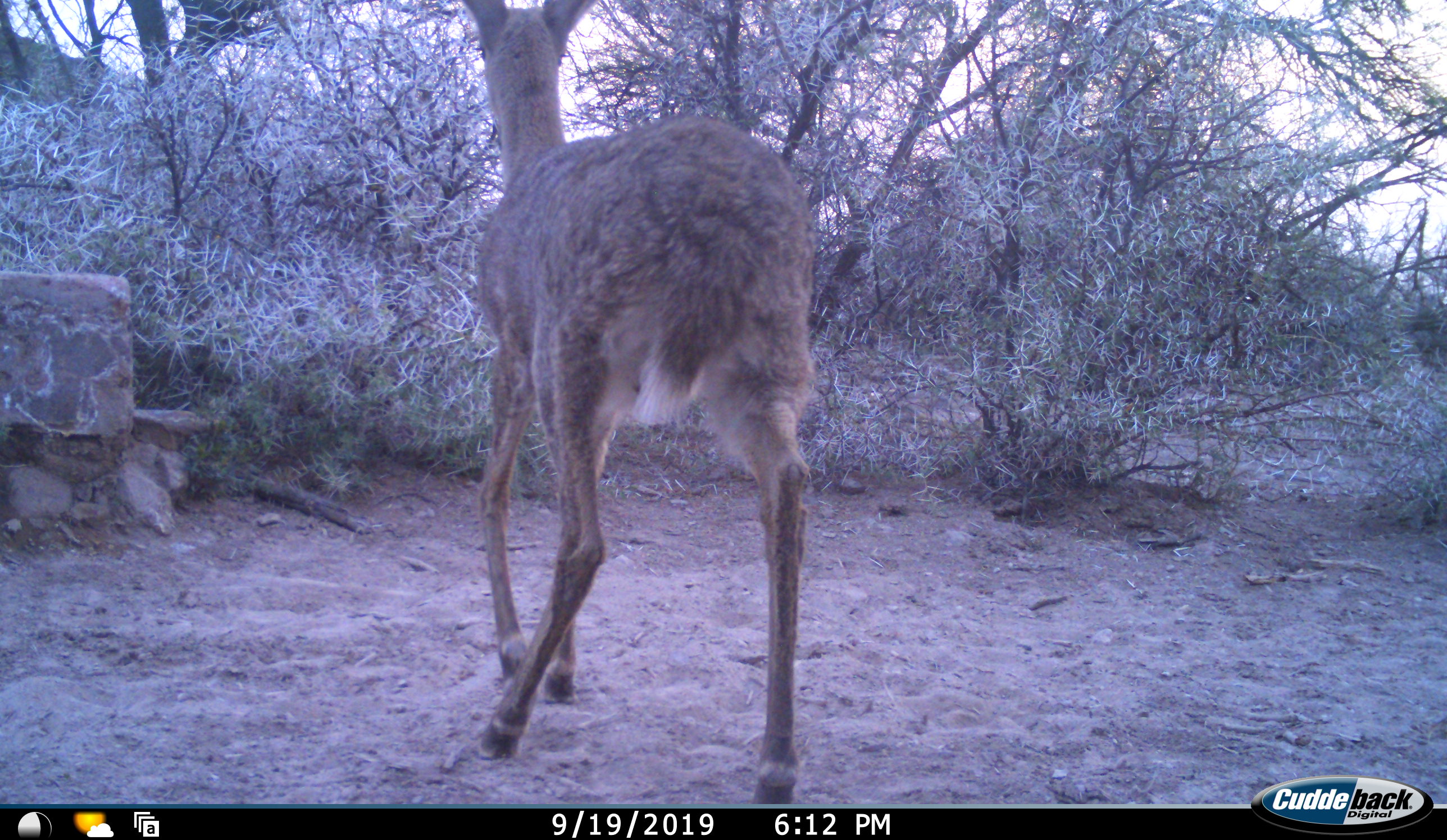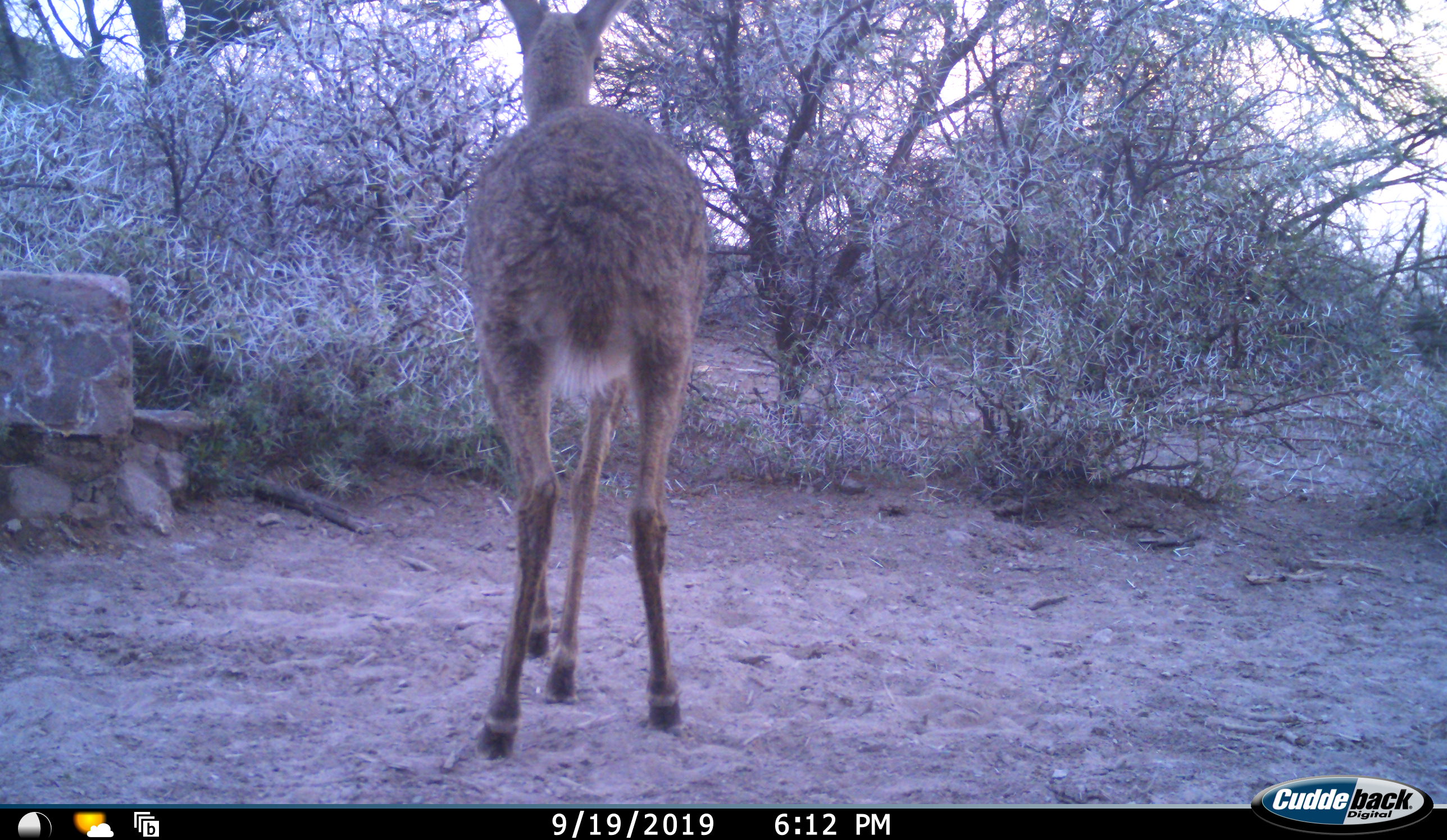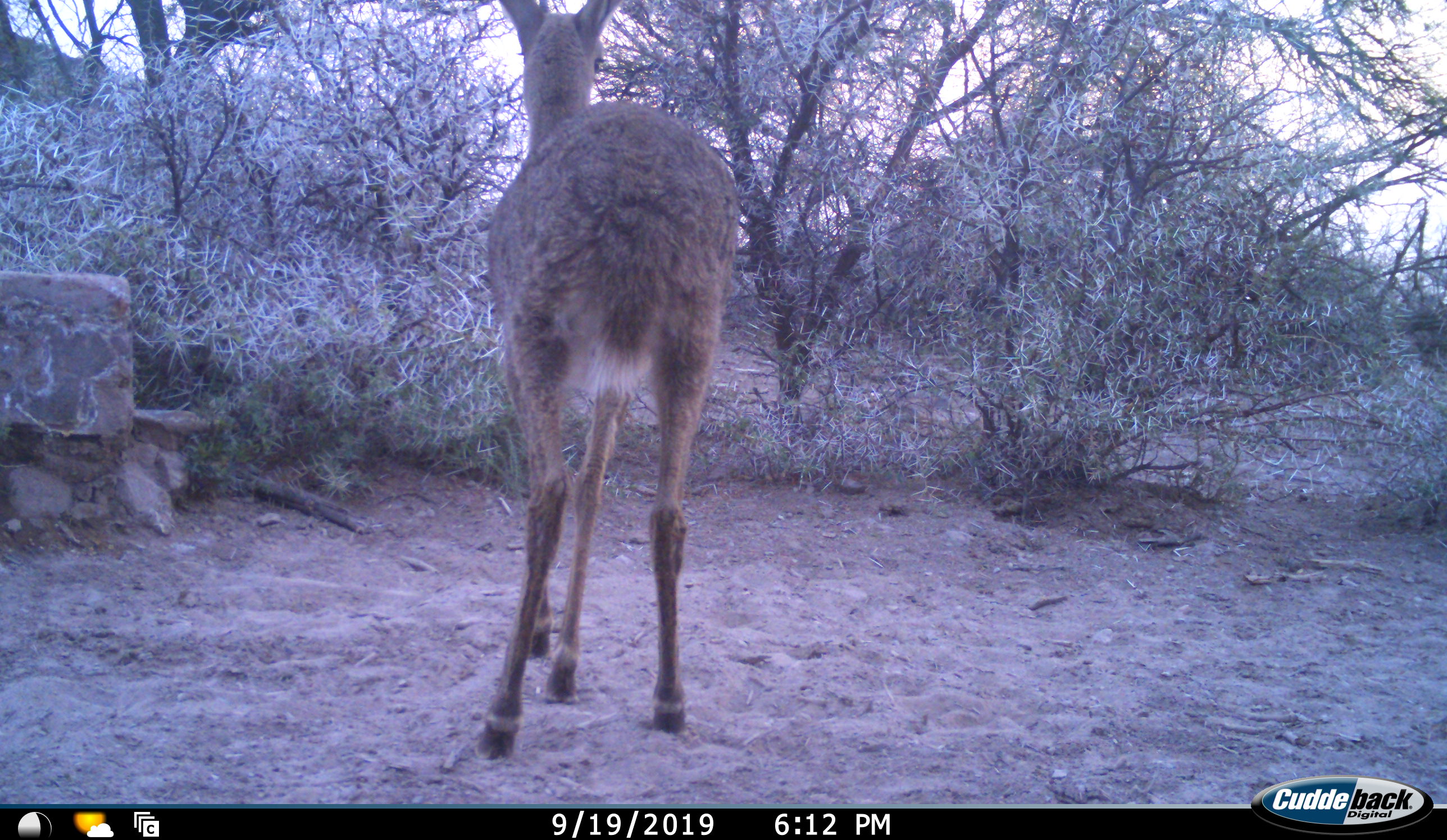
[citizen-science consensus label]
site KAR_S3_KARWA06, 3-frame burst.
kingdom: Animalia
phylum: Chordata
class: Mammalia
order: Artiodactyla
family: Bovidae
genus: Pelea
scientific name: Pelea capreolus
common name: grey rhebok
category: rhebokgrey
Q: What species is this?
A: Rhebokgrey (grey rhebok) (Pelea capreolus).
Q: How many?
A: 1.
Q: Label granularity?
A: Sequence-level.